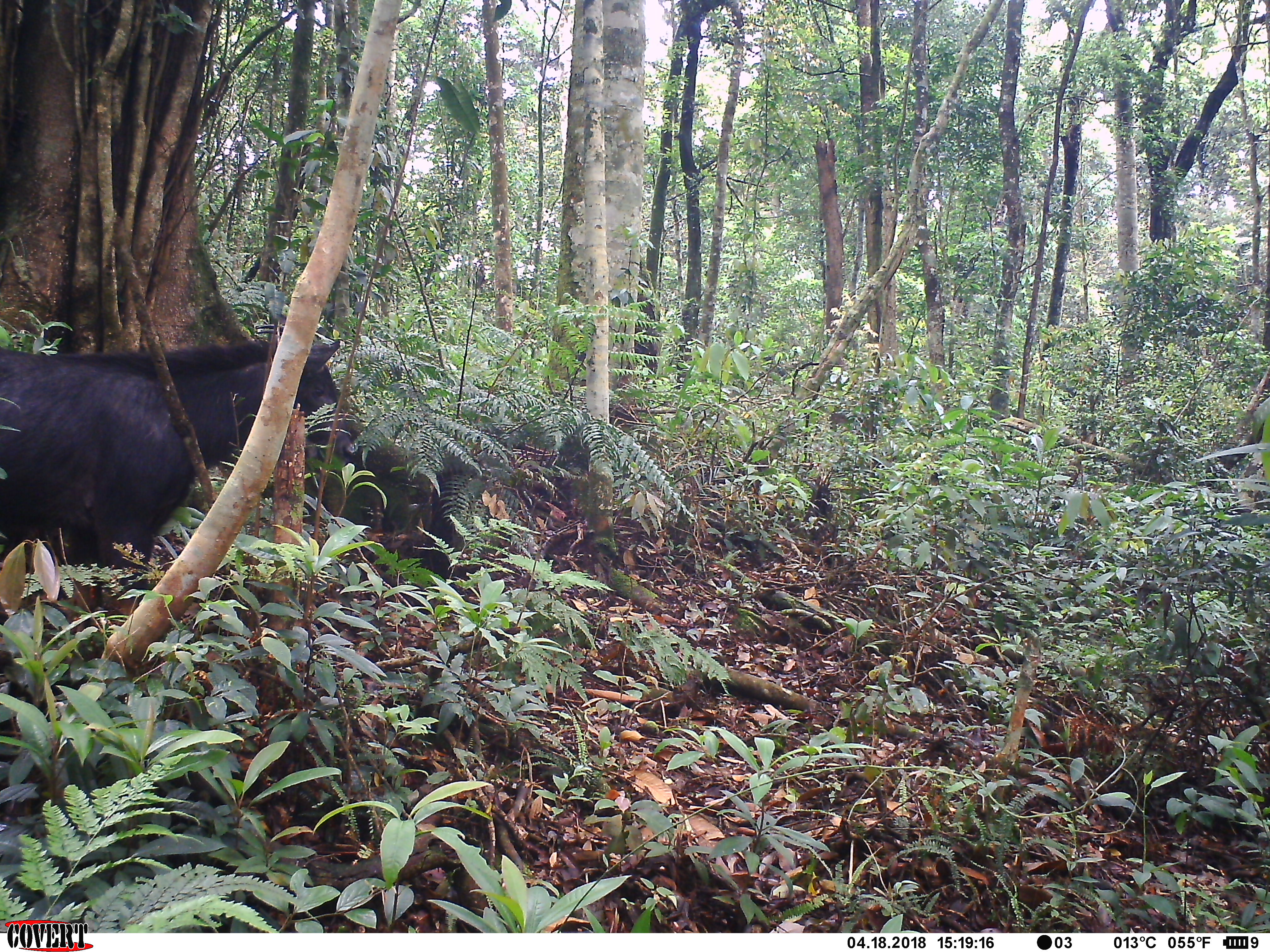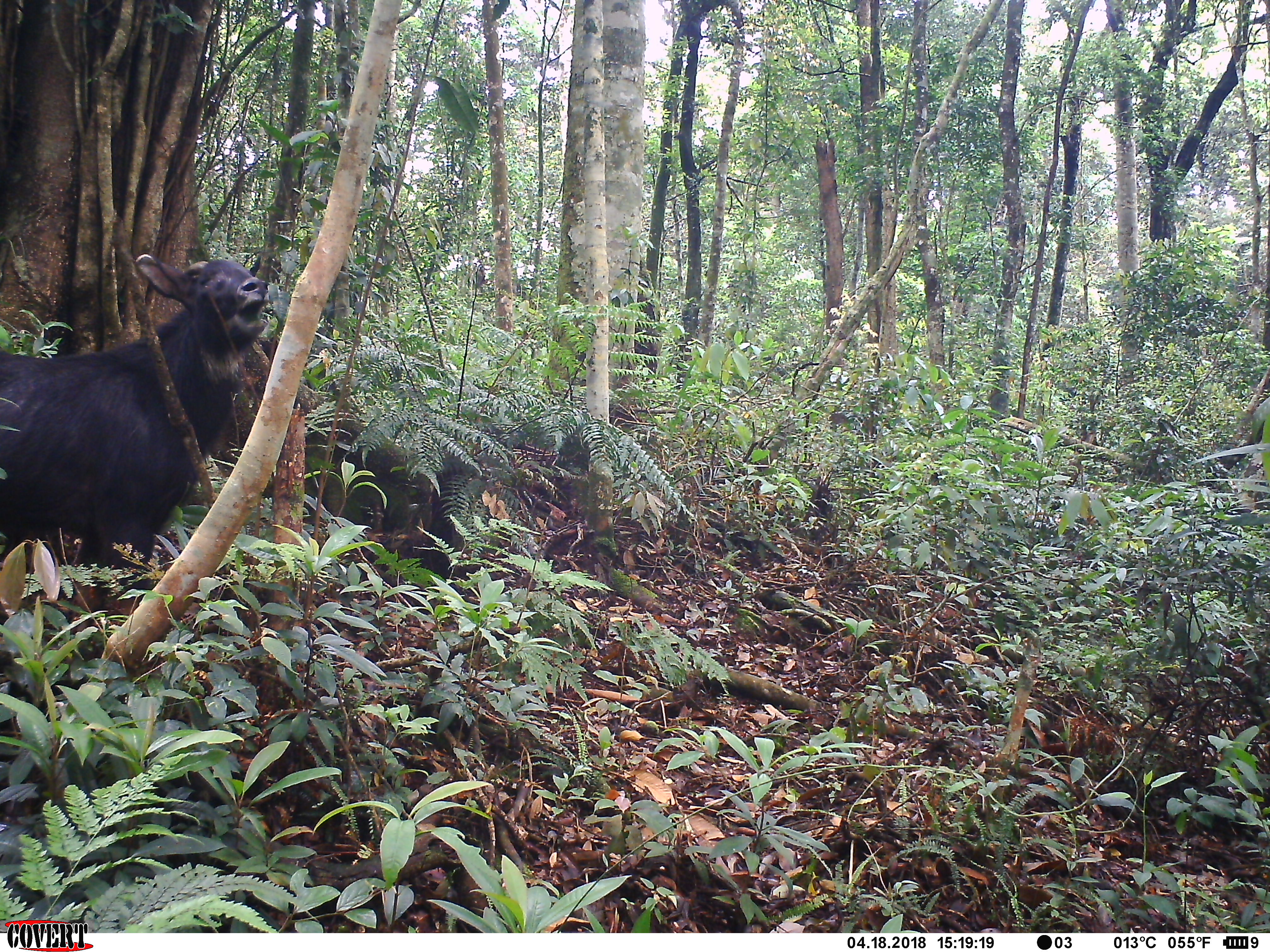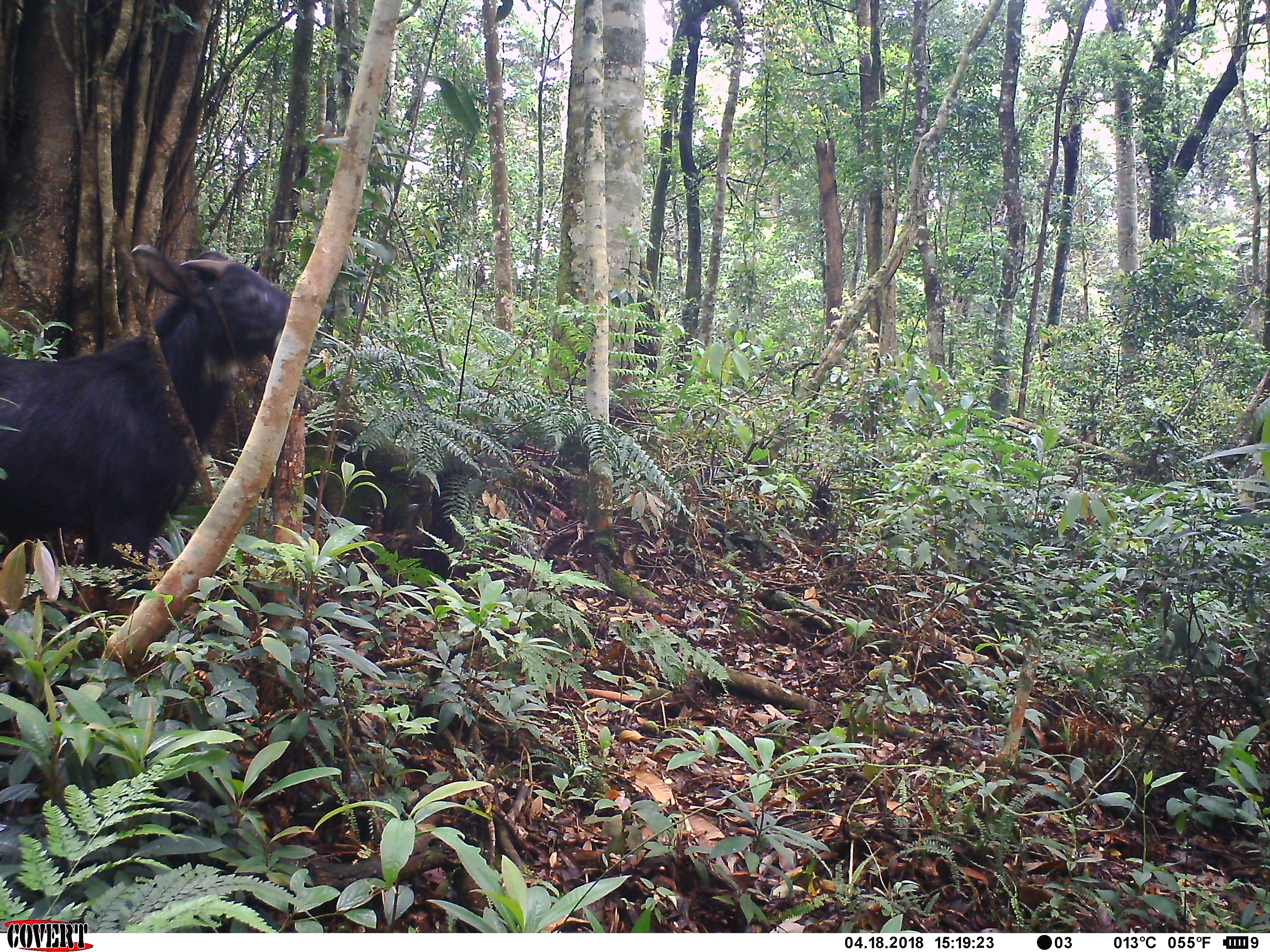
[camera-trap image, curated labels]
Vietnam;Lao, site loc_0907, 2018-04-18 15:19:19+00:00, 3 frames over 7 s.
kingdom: Animalia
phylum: Chordata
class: Mammalia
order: Artiodactyla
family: Bovidae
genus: Capricornis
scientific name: Capricornis sumatraensis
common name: chinese serow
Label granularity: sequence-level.